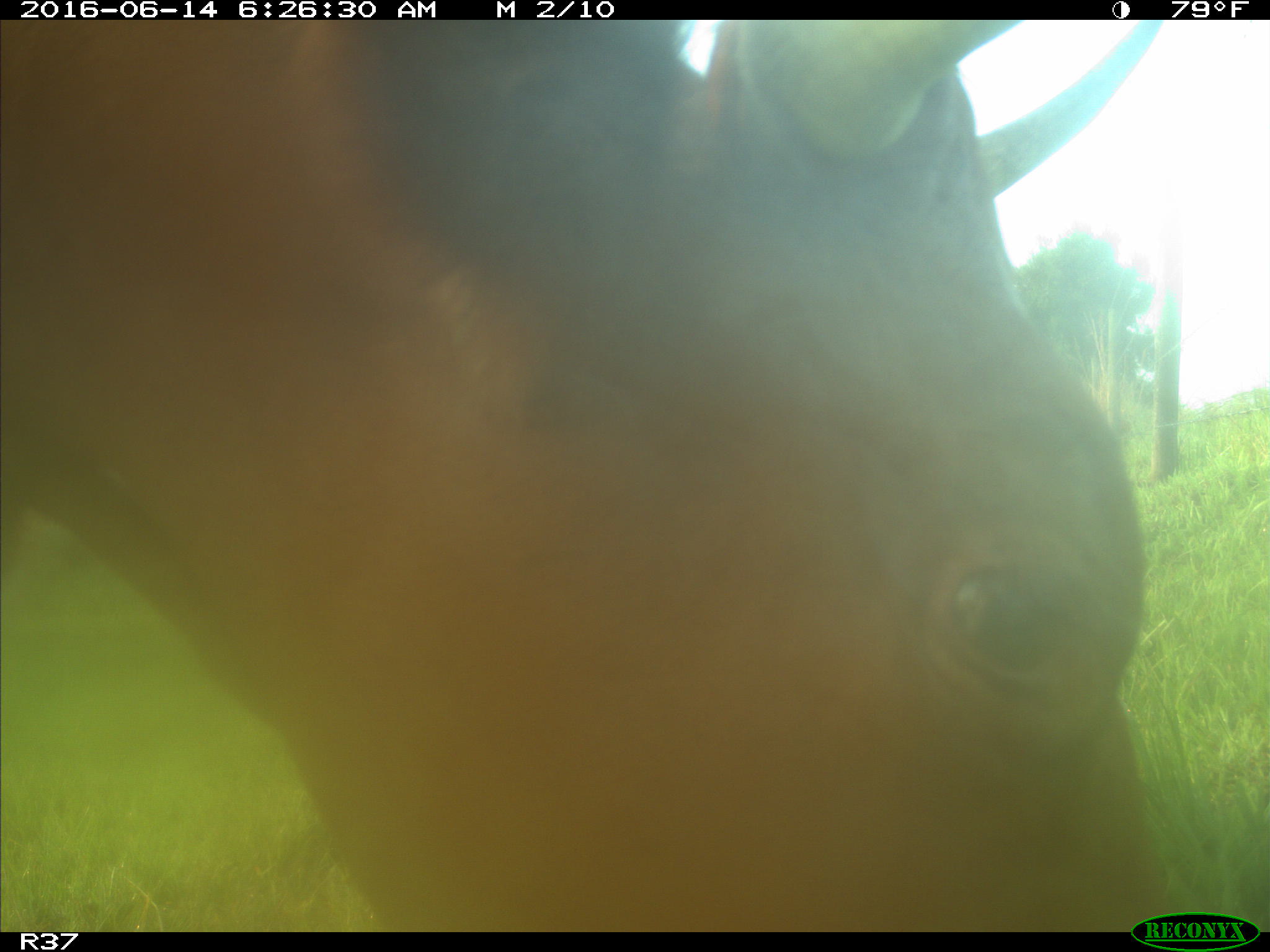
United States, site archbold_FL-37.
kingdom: Animalia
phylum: Chordata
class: Mammalia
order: Artiodactyla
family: Bovidae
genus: Bos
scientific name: Bos taurus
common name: domestic cow